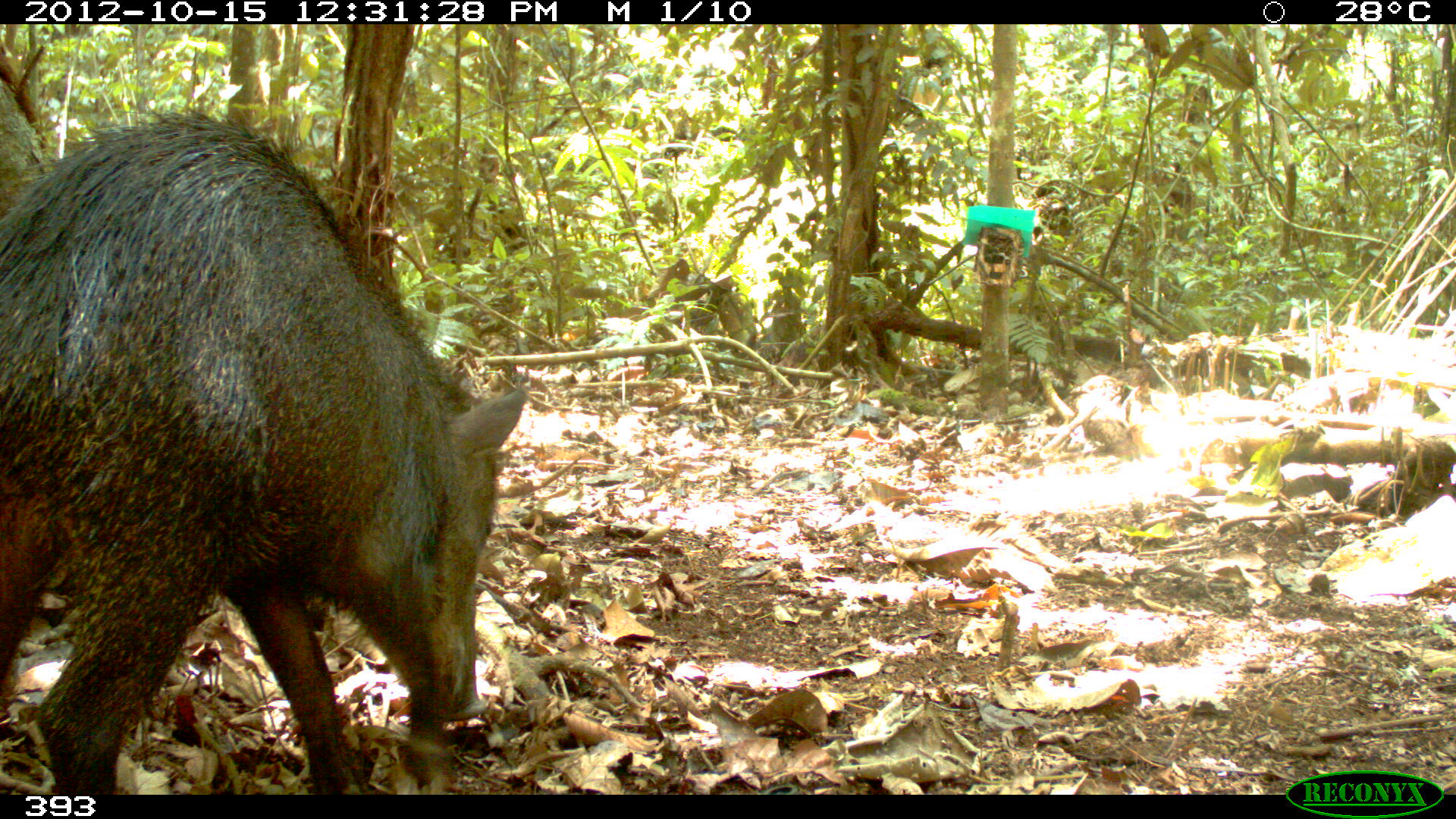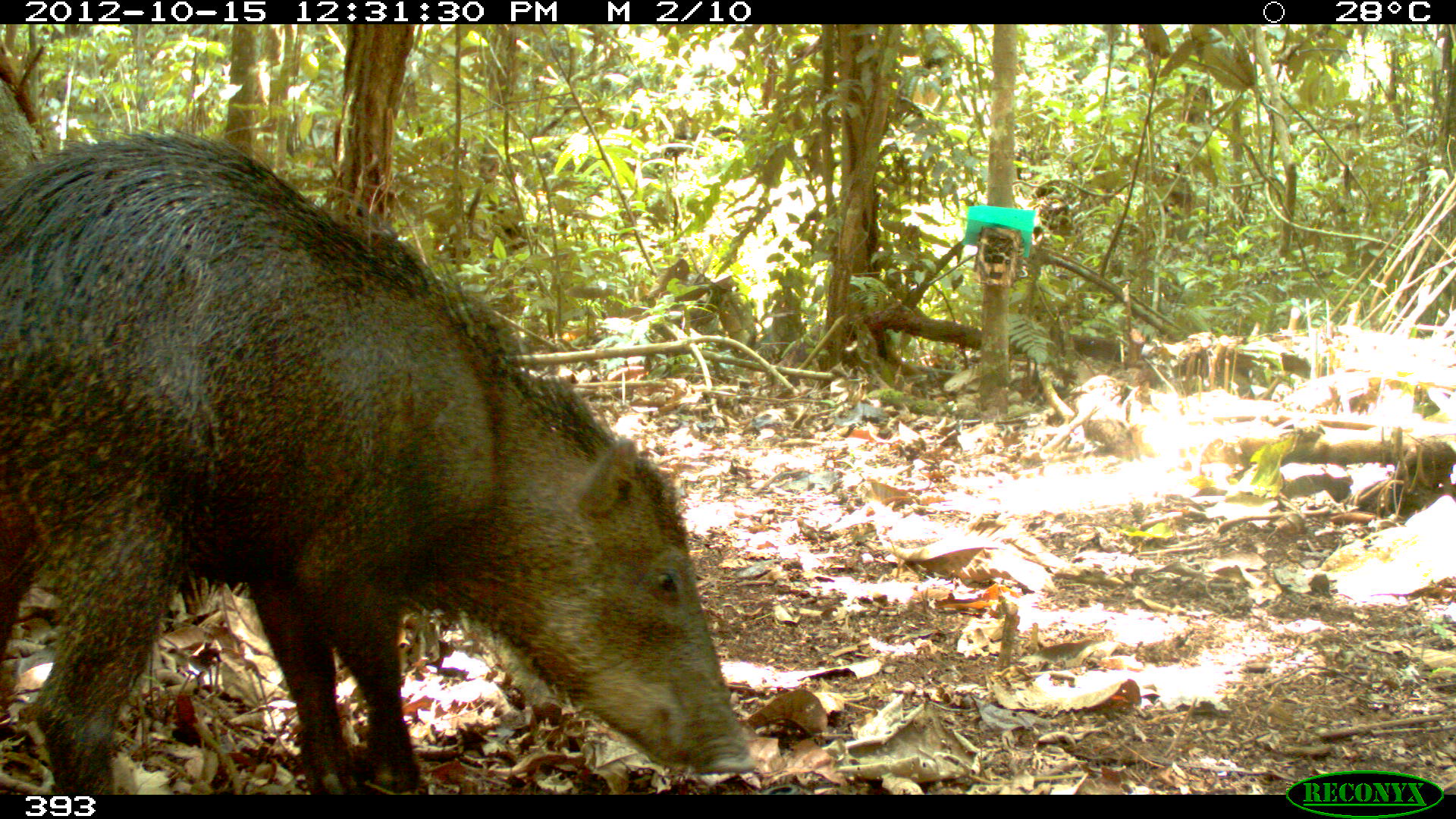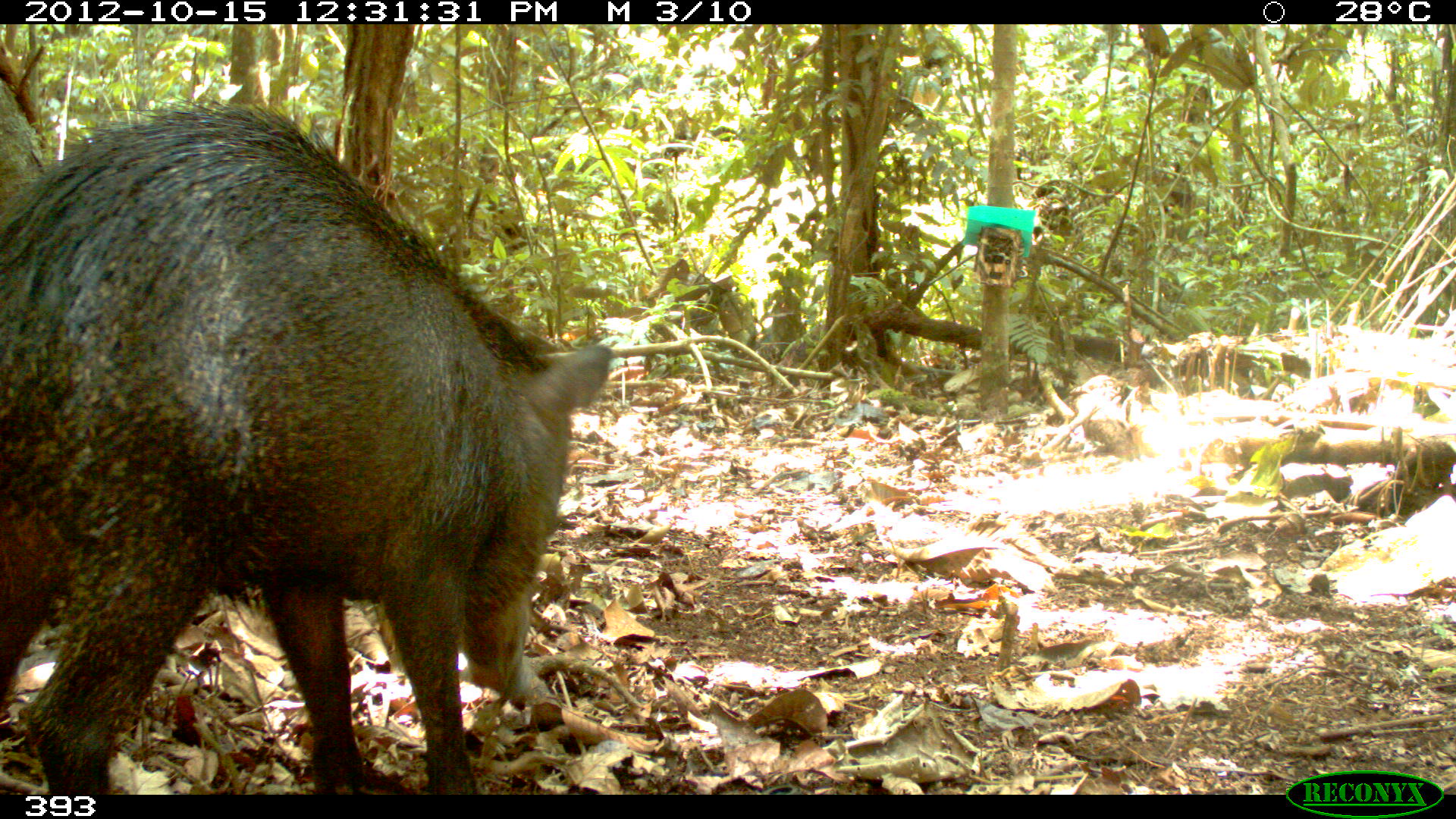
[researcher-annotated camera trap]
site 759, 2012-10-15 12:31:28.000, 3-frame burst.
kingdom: Animalia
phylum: Chordata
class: Mammalia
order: Artiodactyla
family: Tayassuidae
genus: Tayassu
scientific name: Tayassu pecari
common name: white-lipped peccary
Tayassu pecari (white-lipped peccary).